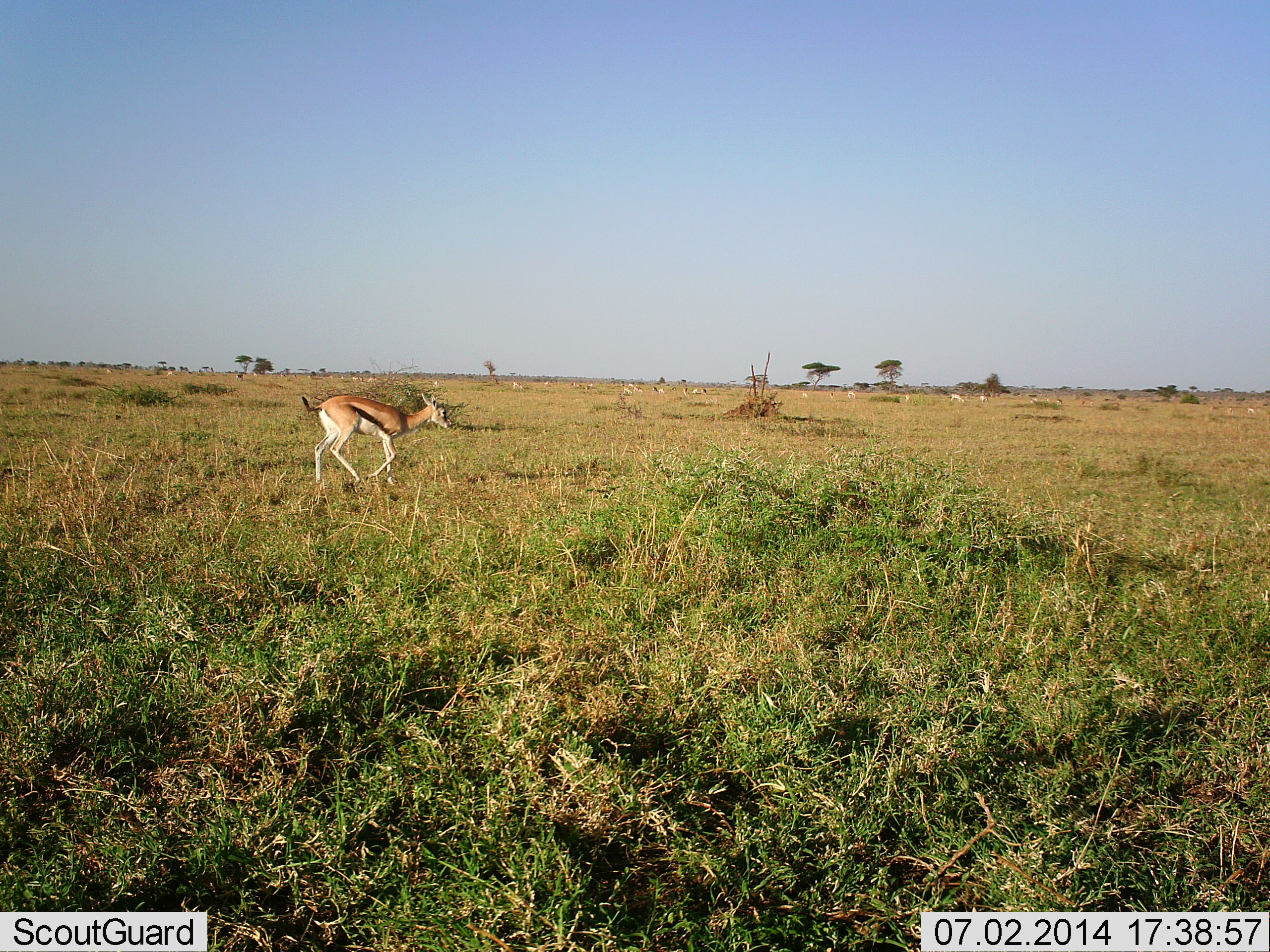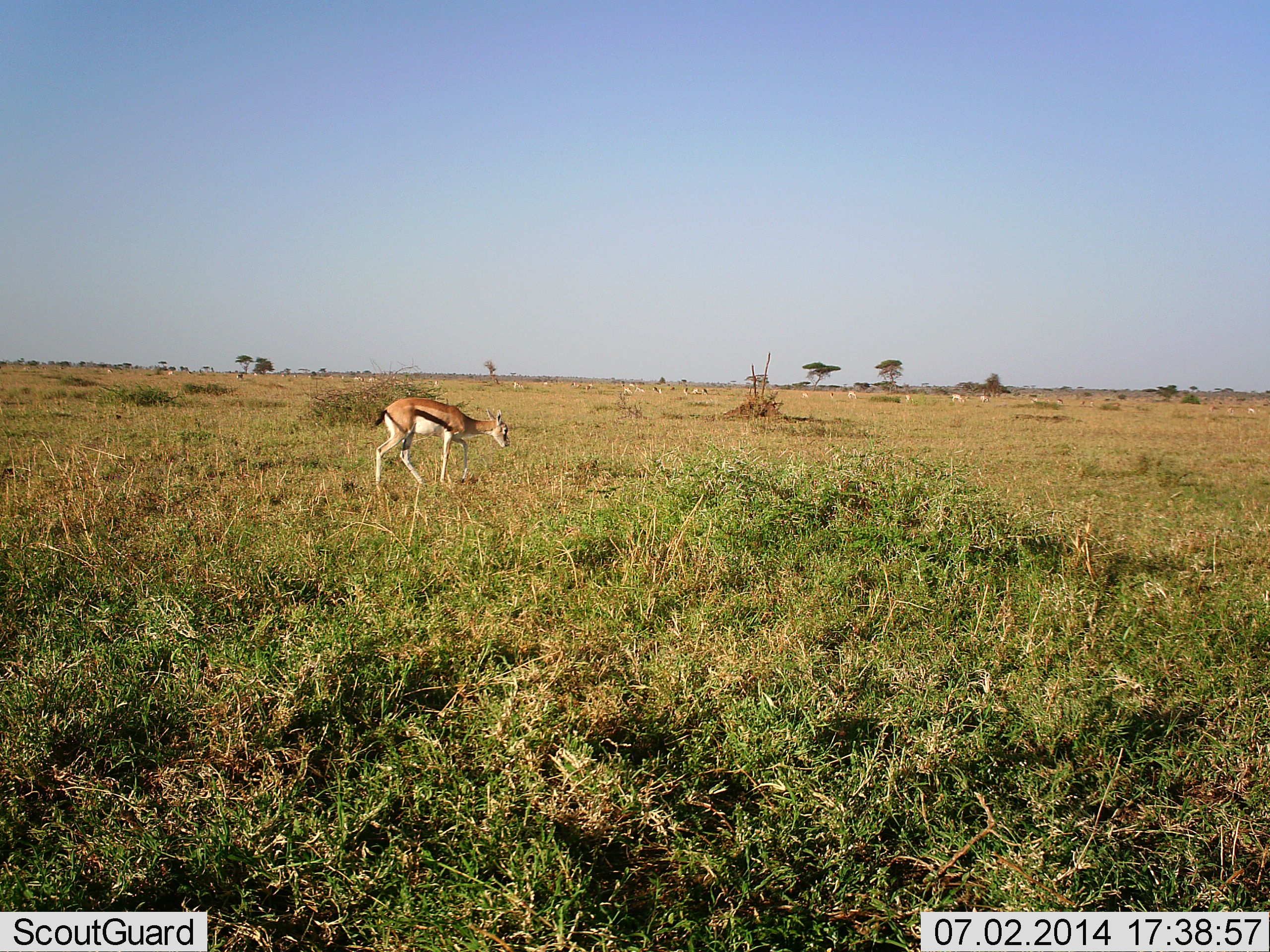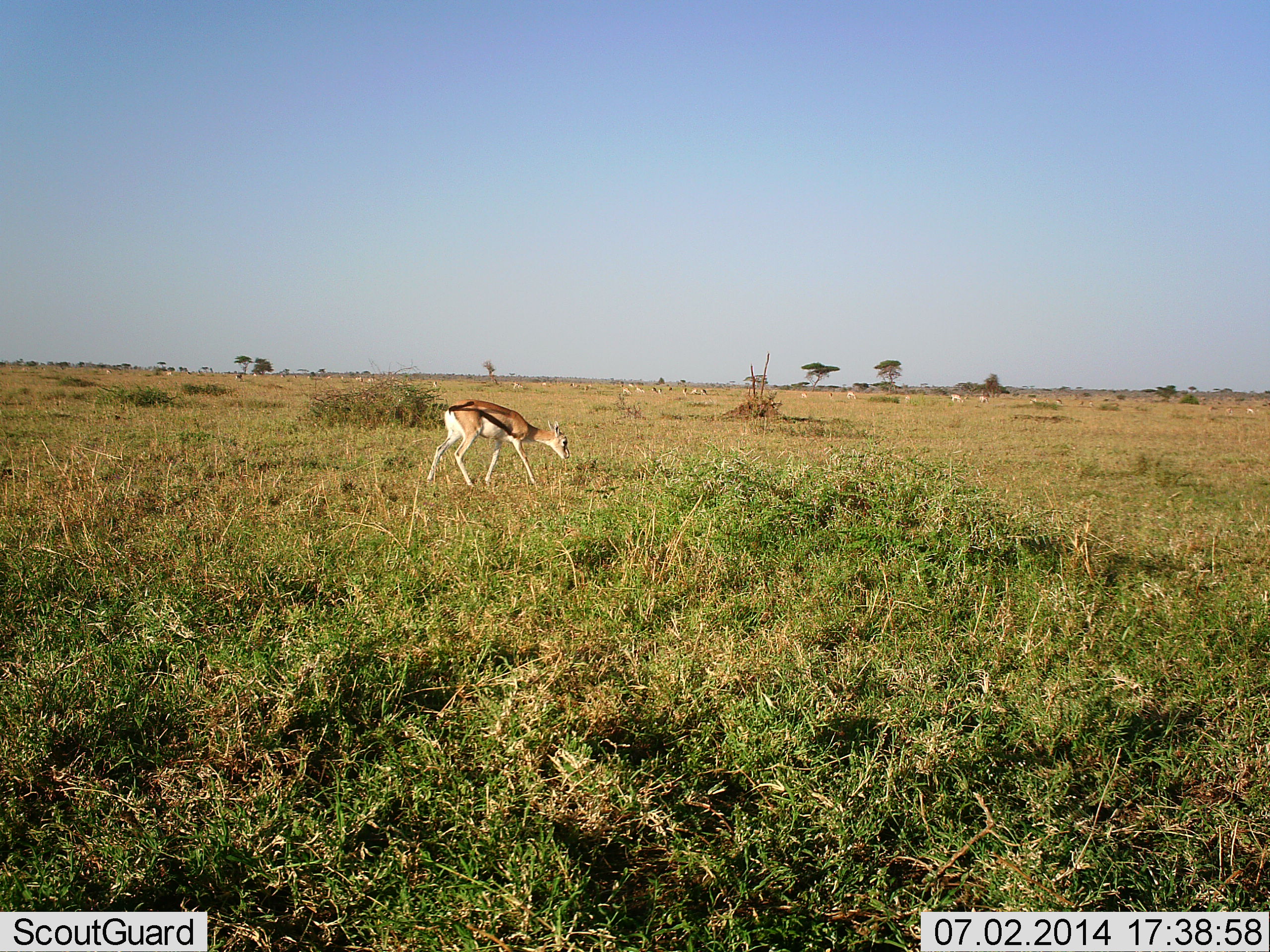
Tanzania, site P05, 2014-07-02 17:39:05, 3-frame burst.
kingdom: Animalia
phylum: Chordata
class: Mammalia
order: Artiodactyla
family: Bovidae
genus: Eudorcas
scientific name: Eudorcas thomsonii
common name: thomson's gazelle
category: gazellethomsons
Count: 1.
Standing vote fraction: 20%.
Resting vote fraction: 0%.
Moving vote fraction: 80%.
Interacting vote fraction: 0%.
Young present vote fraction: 0%.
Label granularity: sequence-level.